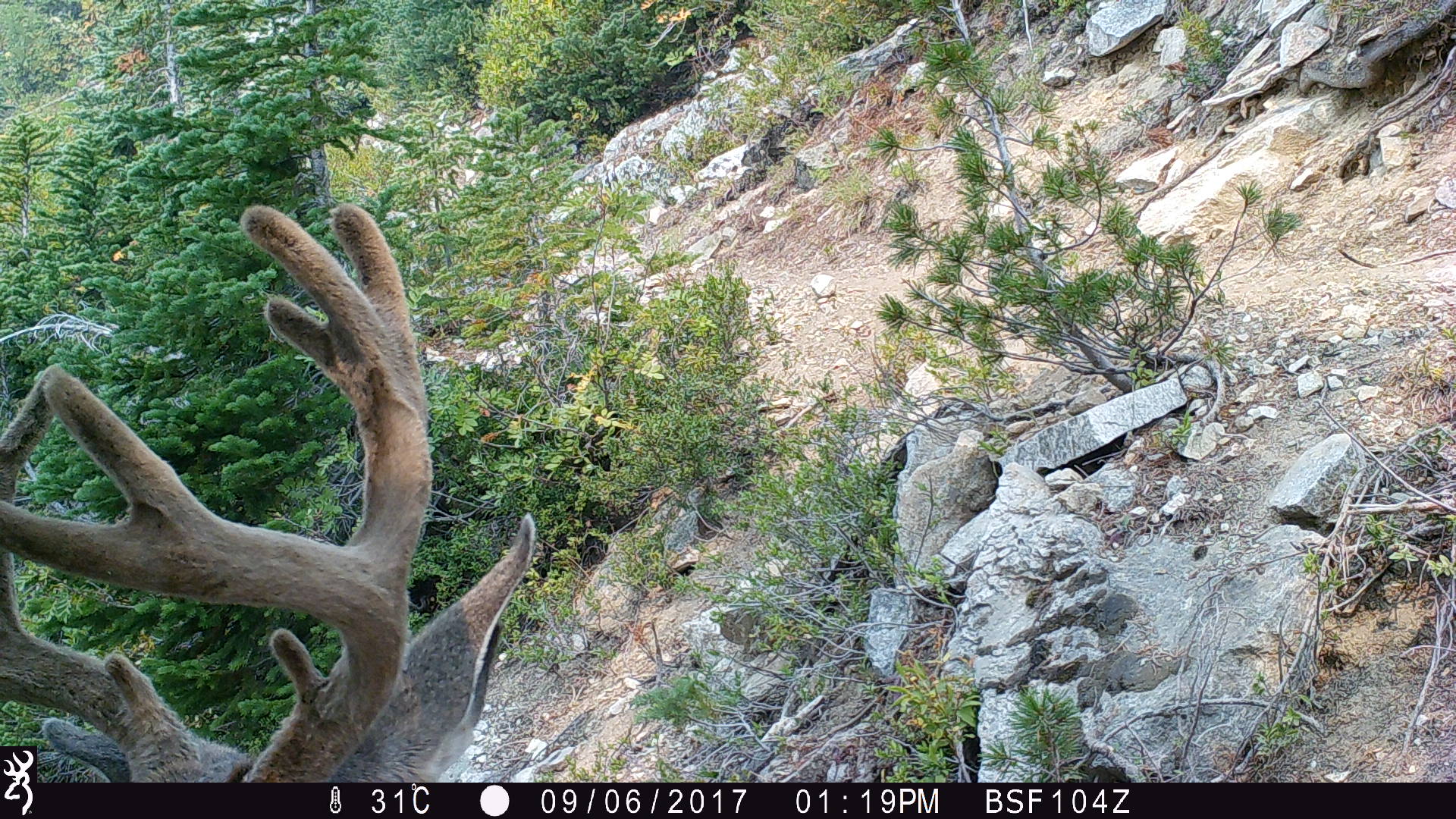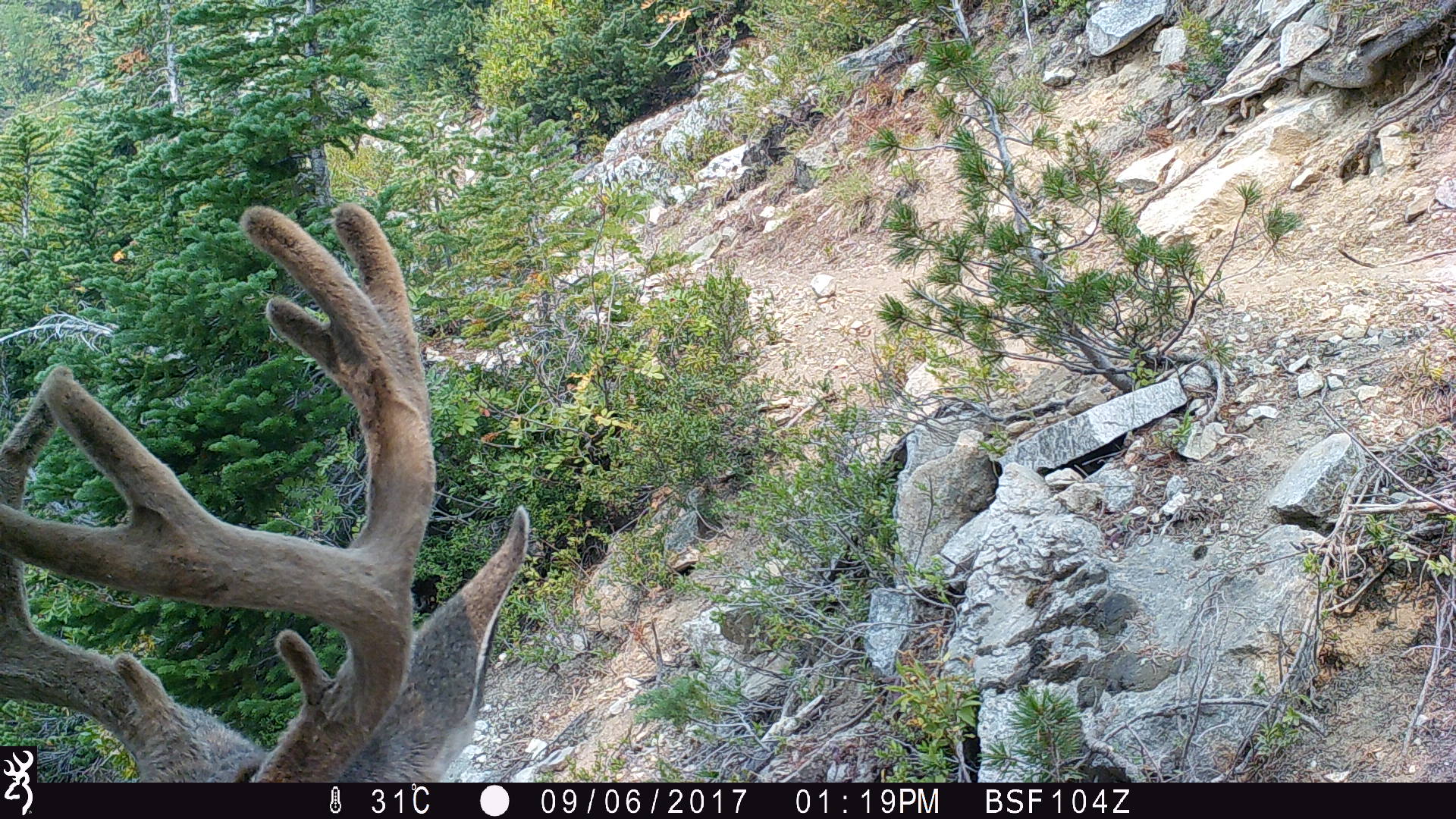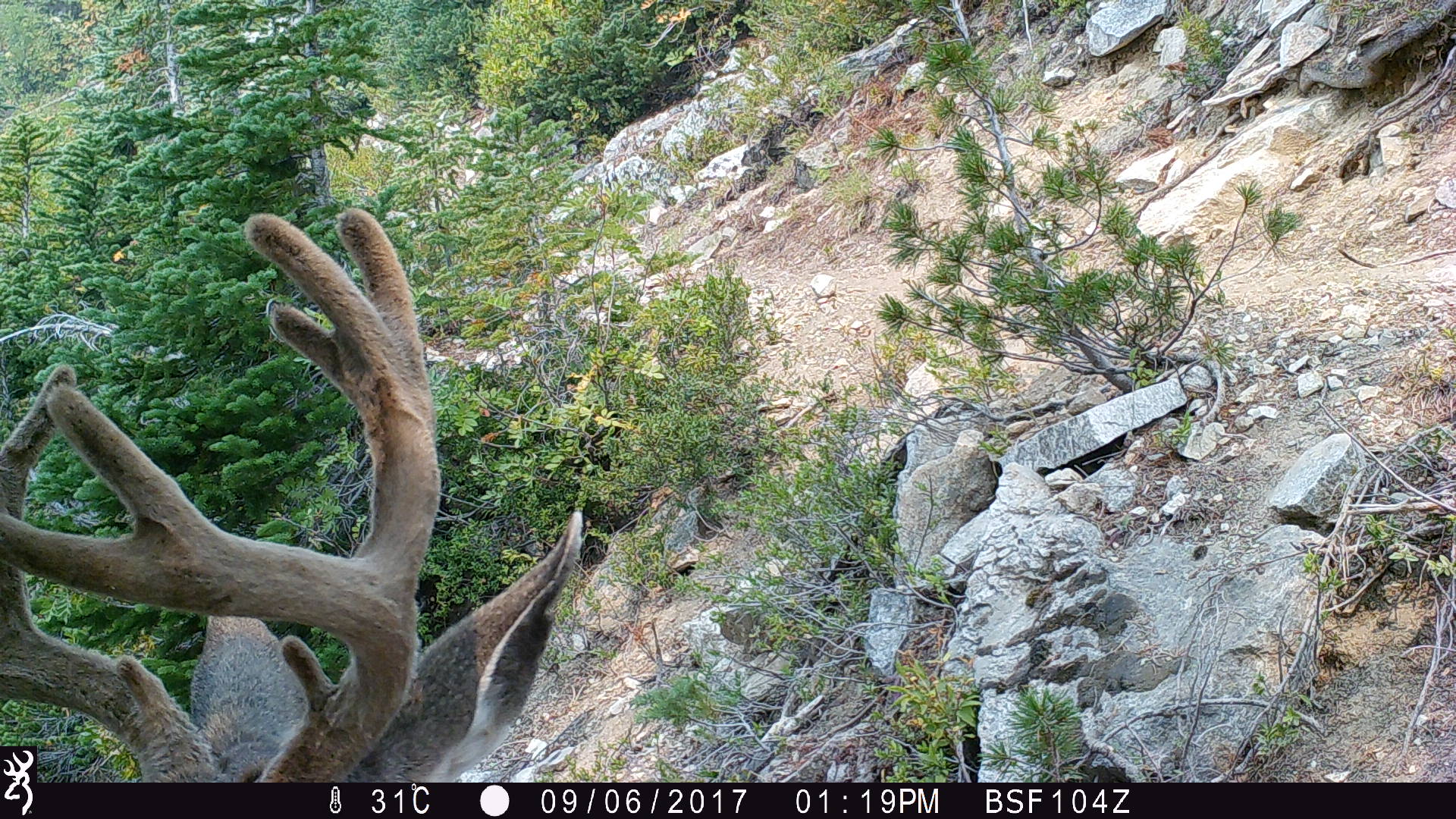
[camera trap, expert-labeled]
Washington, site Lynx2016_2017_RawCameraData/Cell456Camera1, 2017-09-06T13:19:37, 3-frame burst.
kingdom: Animalia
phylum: Chordata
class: Mammalia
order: Artiodactyla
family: Cervidae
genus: Odocoileus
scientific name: Odocoileus hemionus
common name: mule deer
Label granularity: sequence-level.